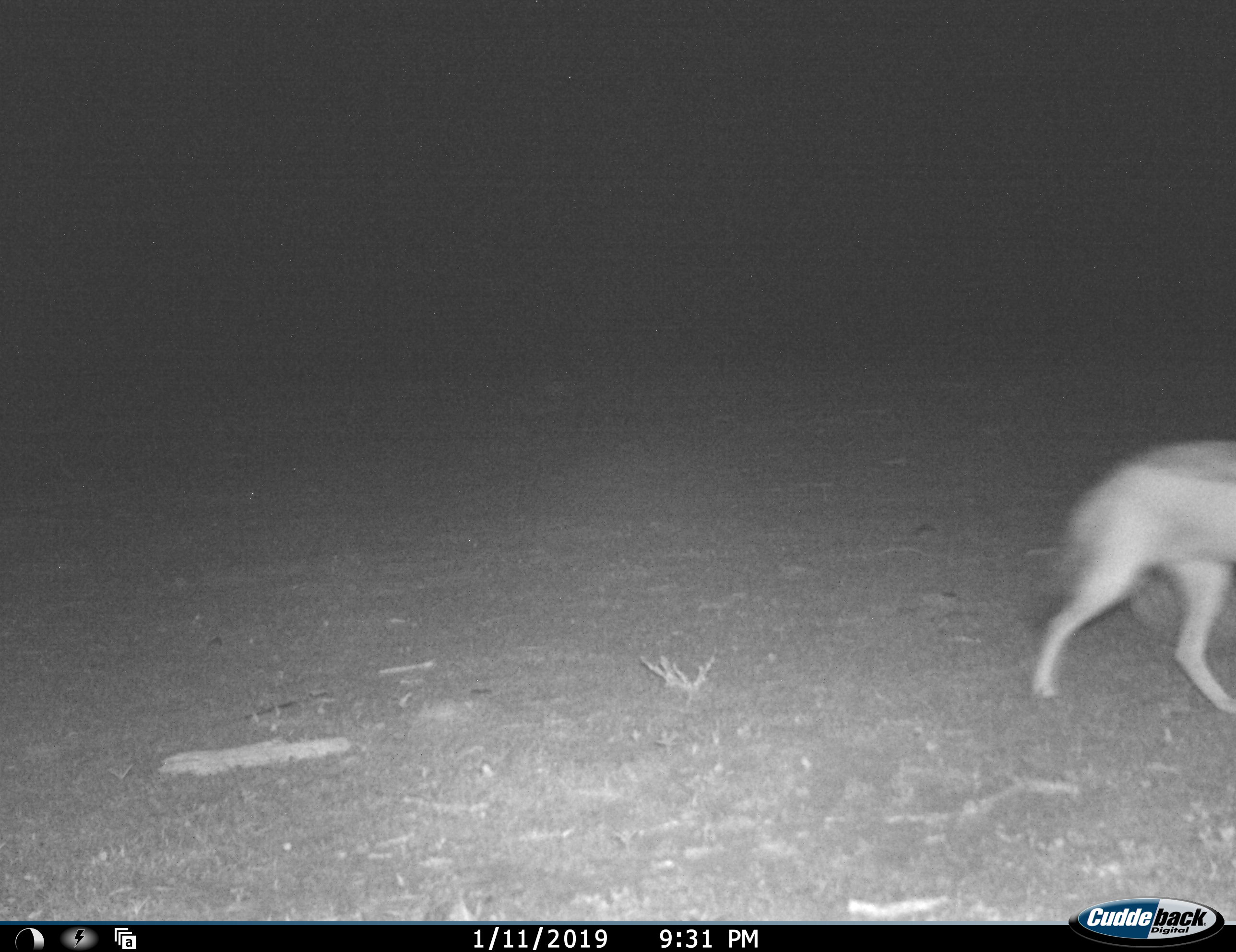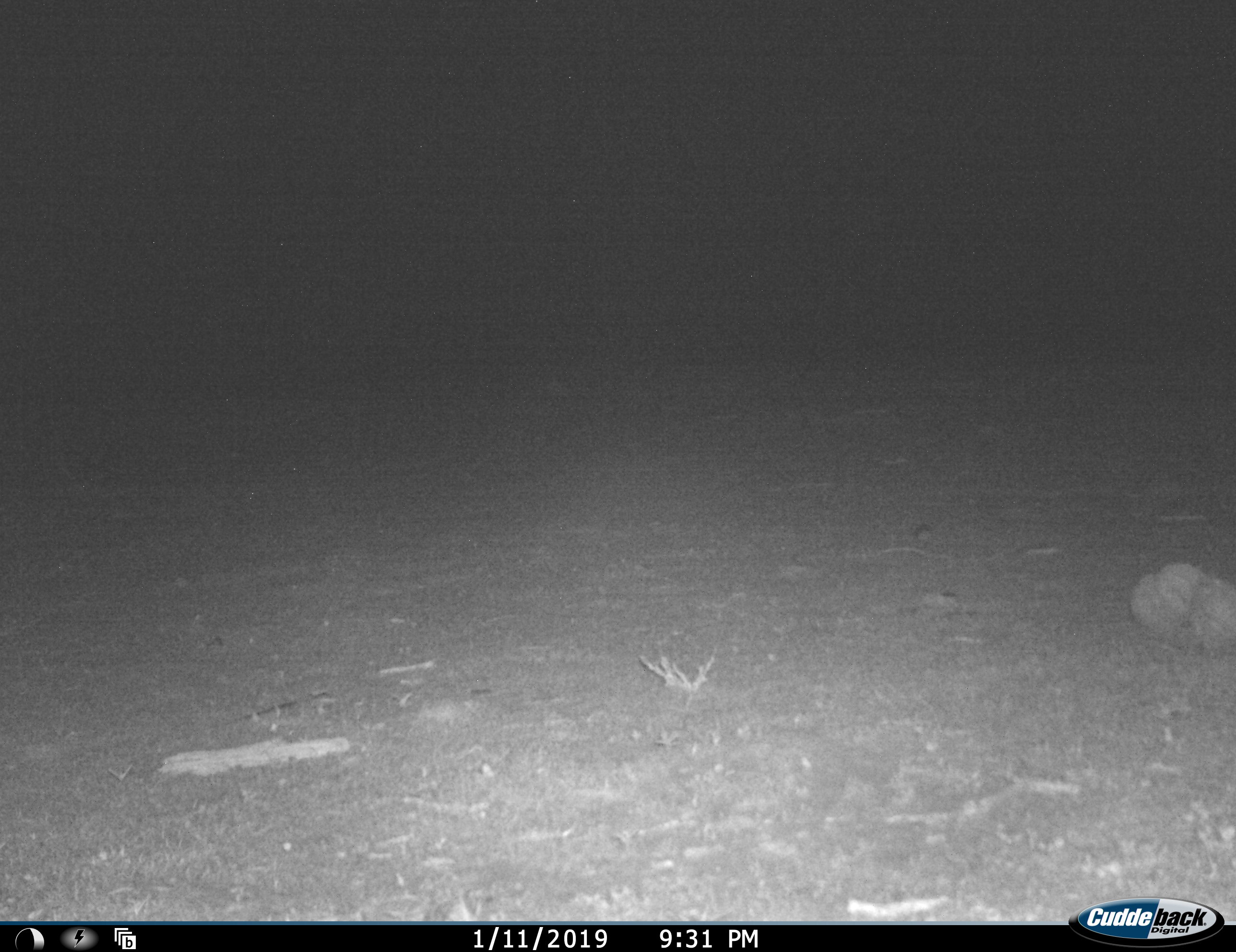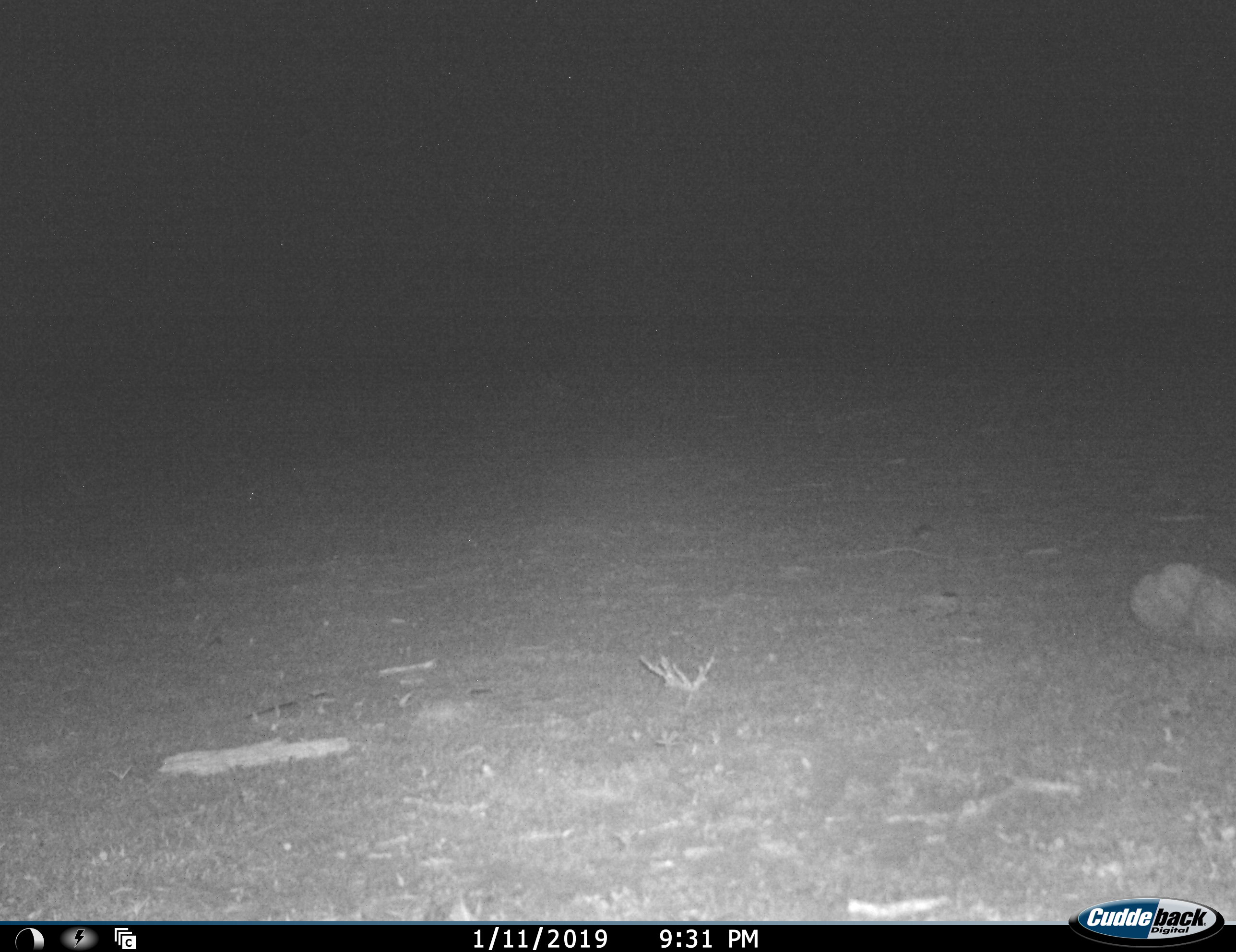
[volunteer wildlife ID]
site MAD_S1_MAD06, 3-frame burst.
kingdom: Animalia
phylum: Chordata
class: Mammalia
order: Carnivora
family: Canidae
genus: Lupulella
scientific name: Lupulella mesomelas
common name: black-backed jackal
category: jackalblackbacked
Jackalblackbacked (black-backed jackal) (Lupulella mesomelas), count 1. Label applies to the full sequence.